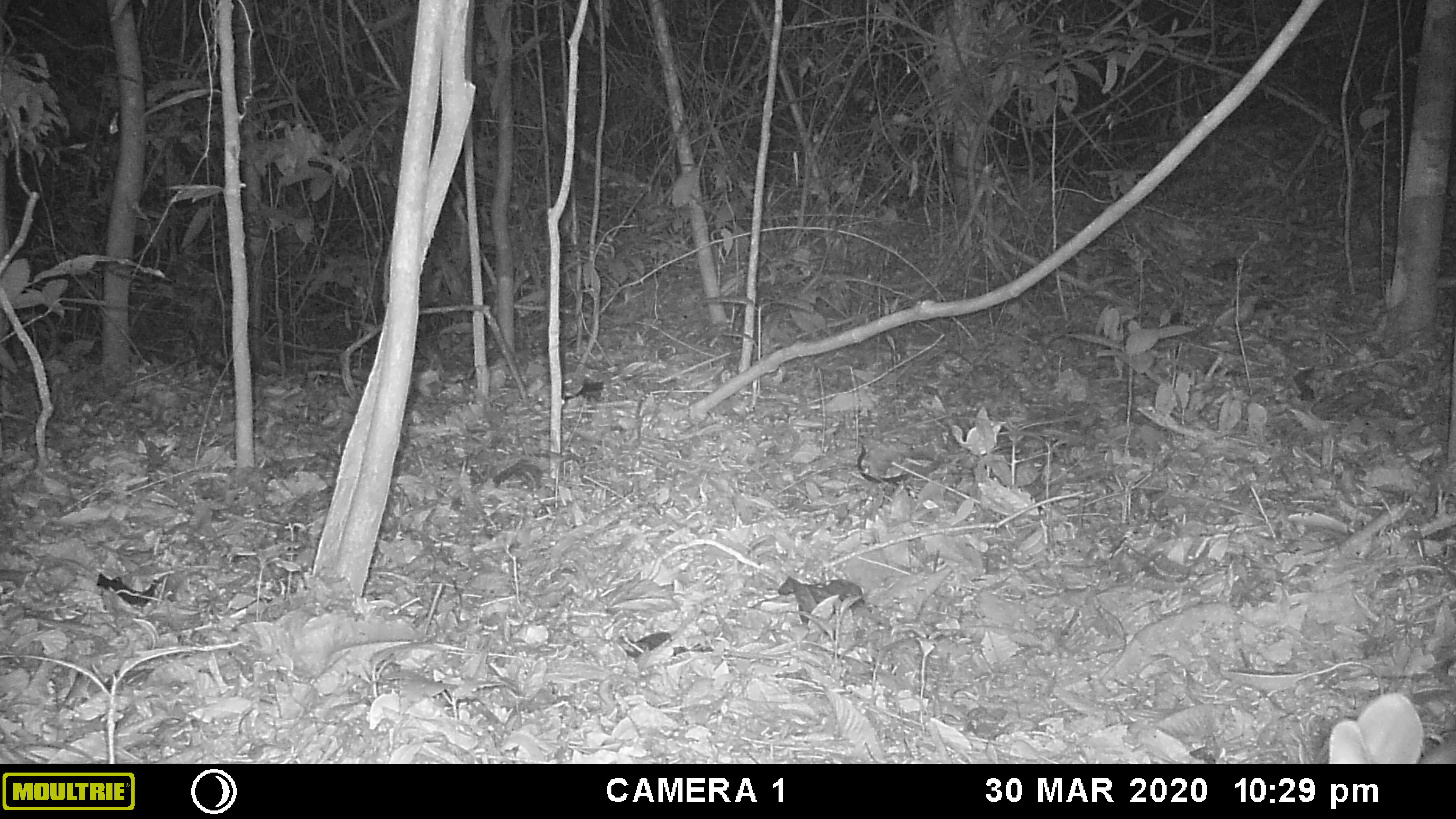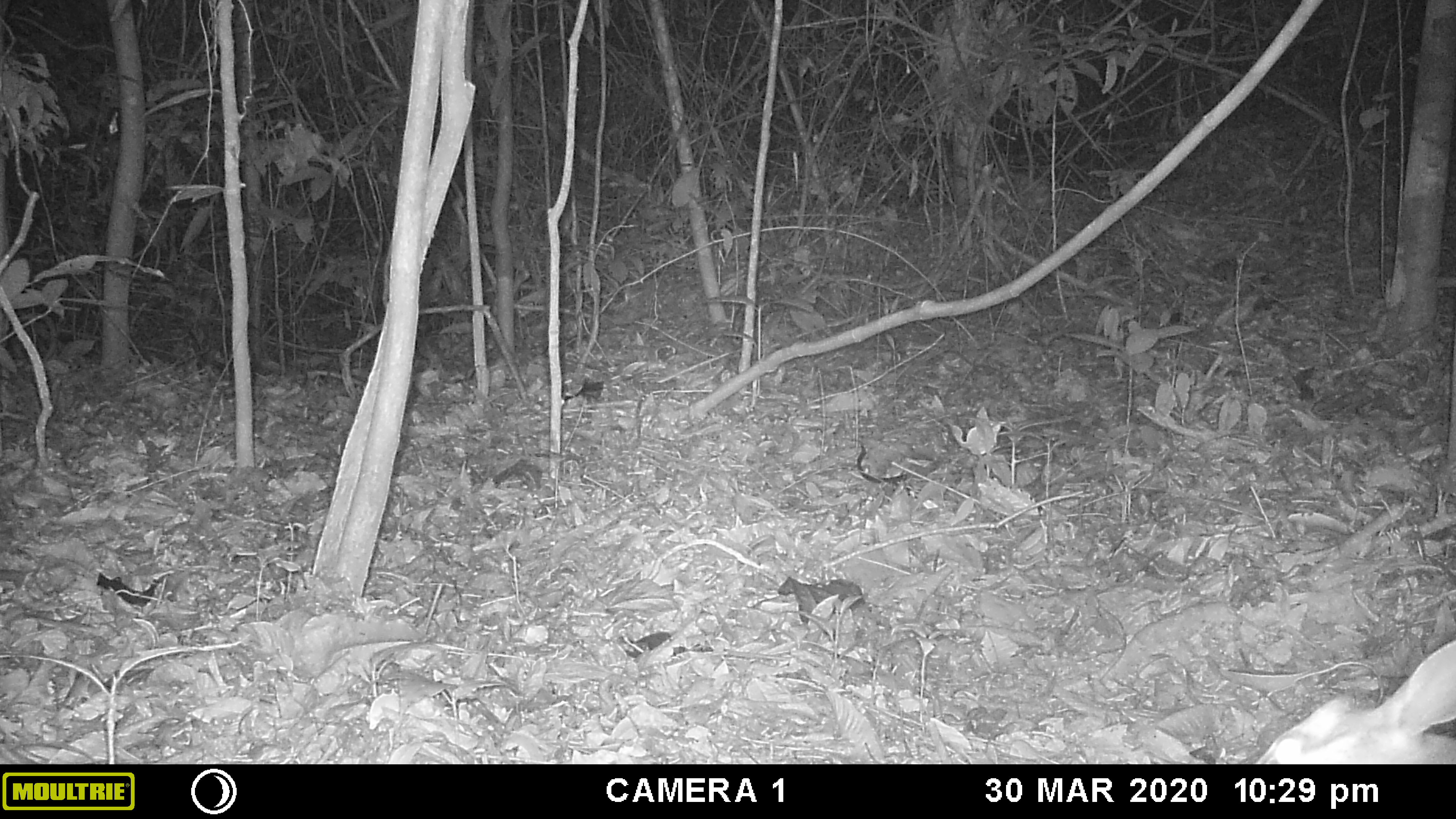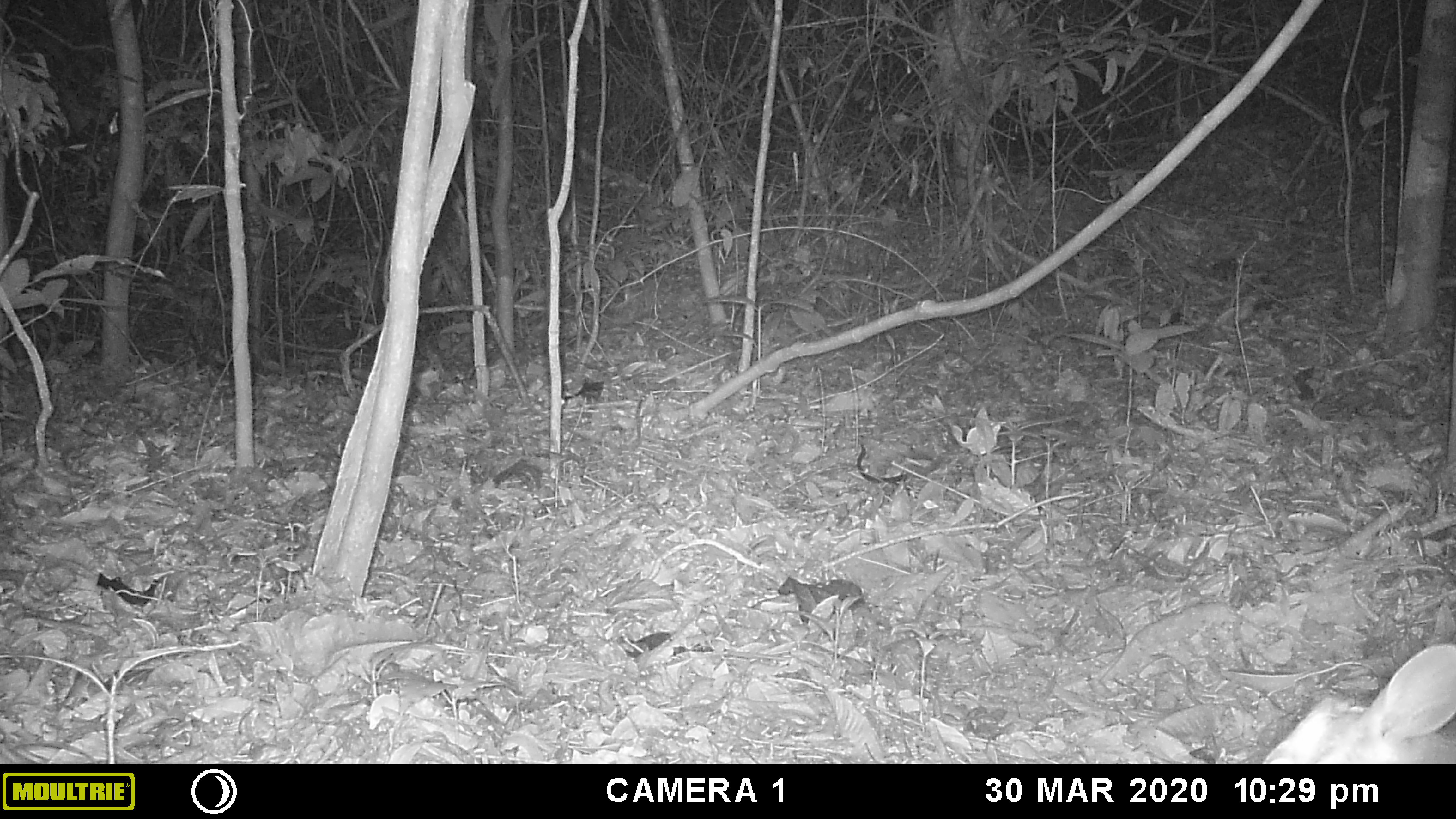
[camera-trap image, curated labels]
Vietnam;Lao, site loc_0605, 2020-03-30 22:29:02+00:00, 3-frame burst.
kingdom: Animalia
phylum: Chordata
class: Mammalia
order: Artiodactyla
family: Cervidae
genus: Muntiacus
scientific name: Muntiacus rooseveltorum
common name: roosevelt's muntjac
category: roosevelts muntjac group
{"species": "roosevelts muntjac group (roosevelt's muntjac) (Muntiacus rooseveltorum)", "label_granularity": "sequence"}